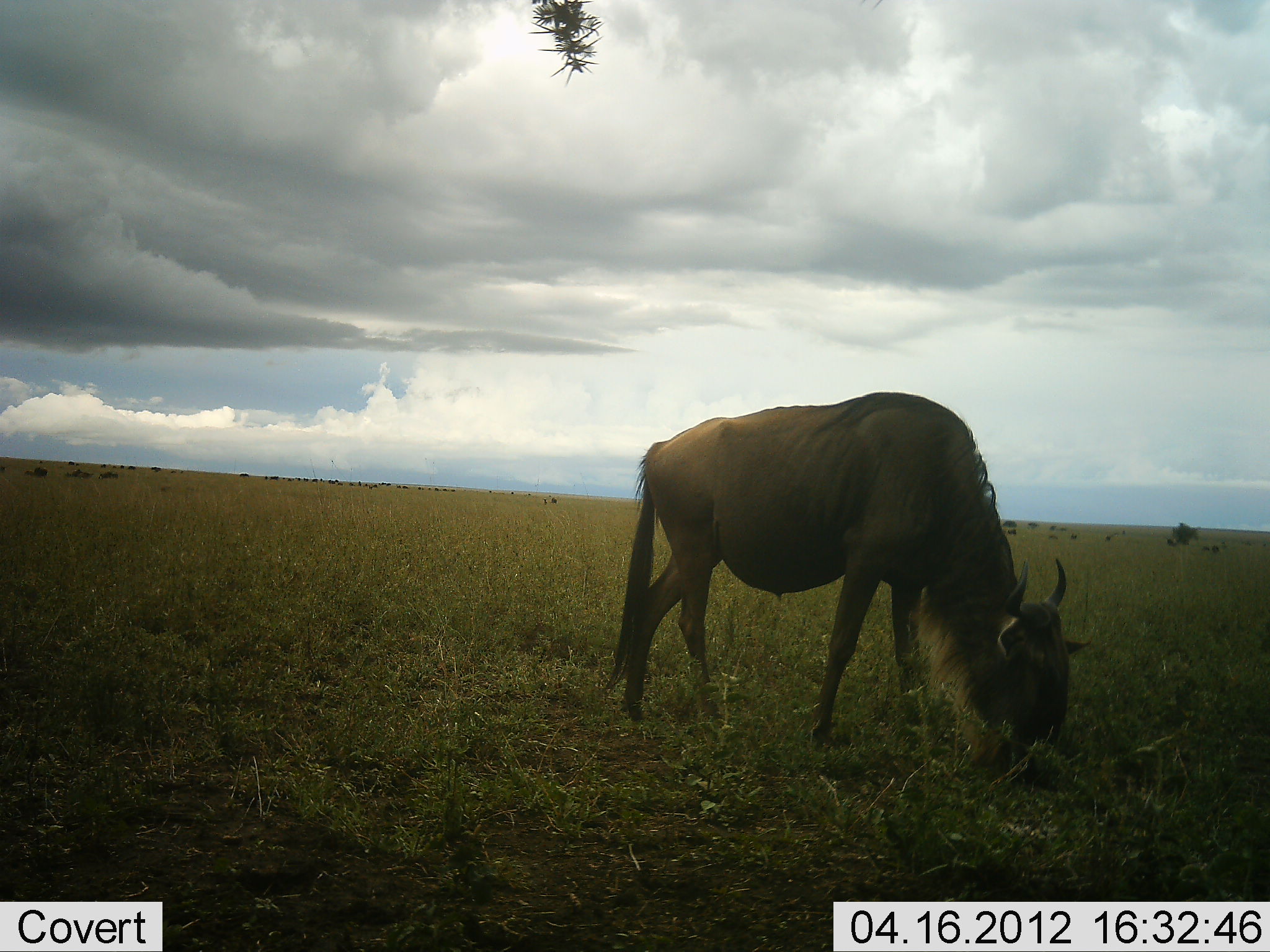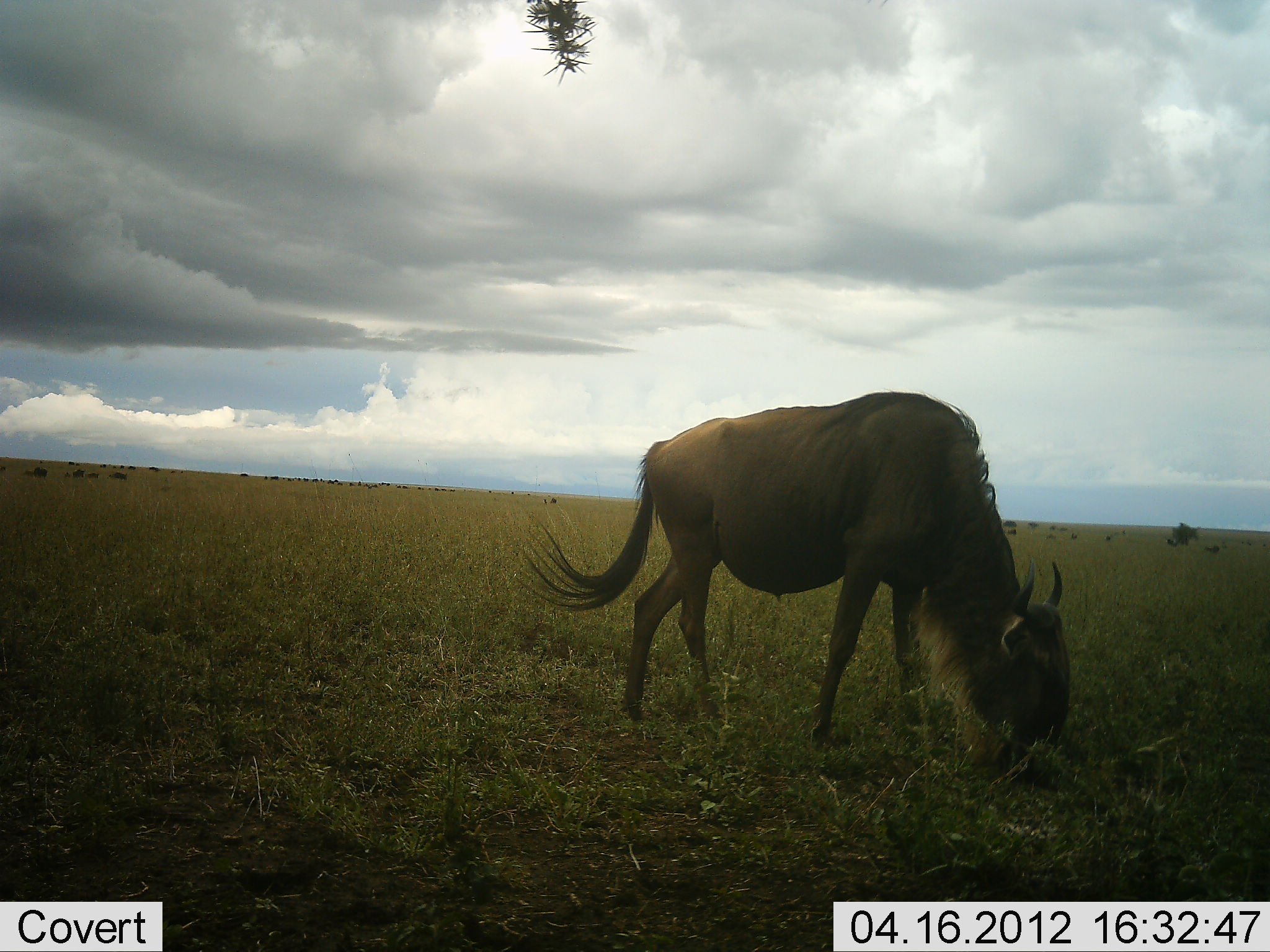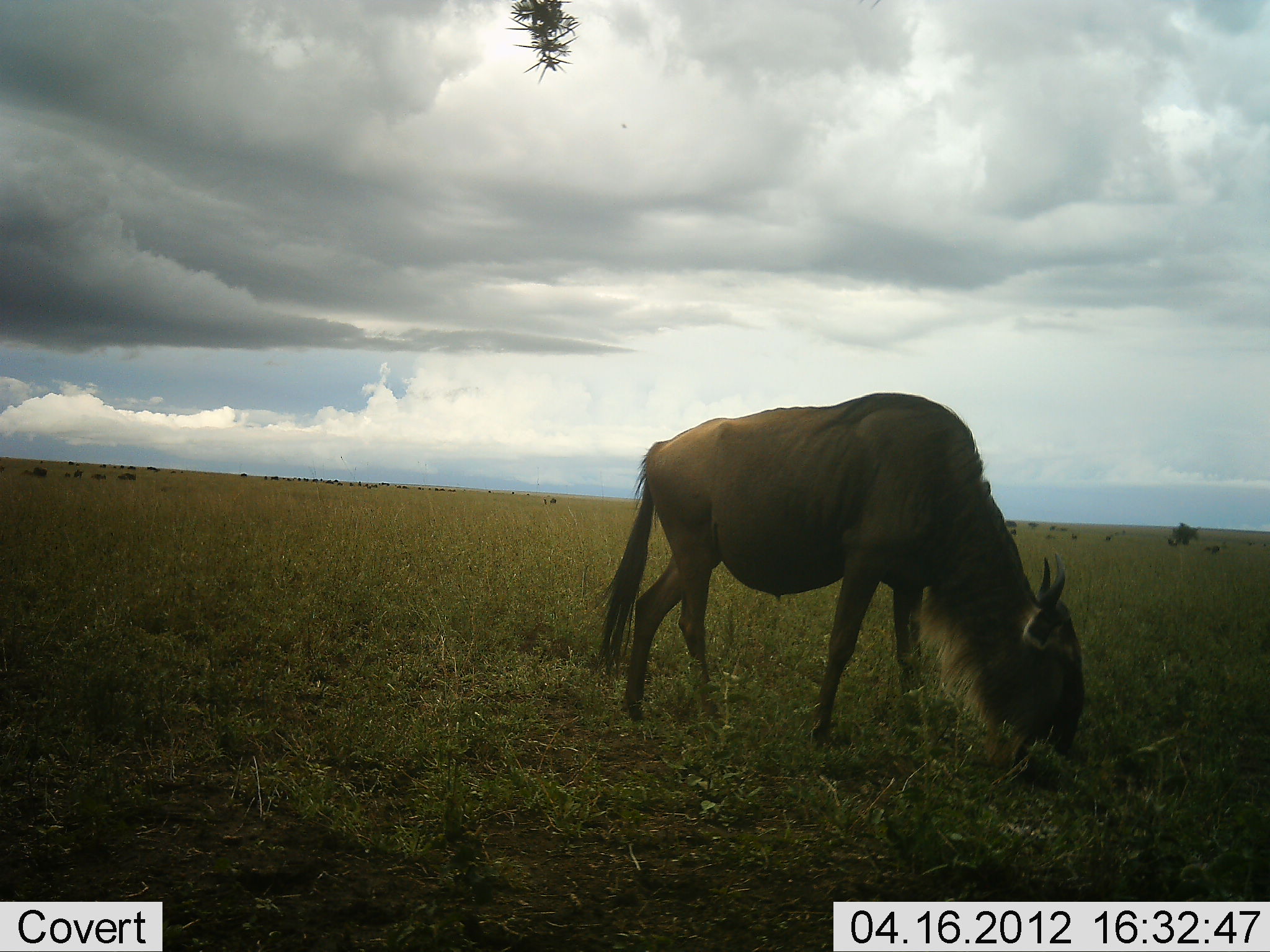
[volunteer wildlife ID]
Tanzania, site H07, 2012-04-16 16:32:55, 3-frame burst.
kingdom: Animalia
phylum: Chordata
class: Mammalia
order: Artiodactyla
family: Bovidae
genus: Connochaetes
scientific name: Connochaetes taurinus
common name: blue wildebeest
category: wildebeest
Wildebeest (blue wildebeest) (Connochaetes taurinus), count 1. Behavior (volunteer vote fractions): standing 29%, resting 0%, moving 14%, interacting 0%. Young present (vote fraction): 10%. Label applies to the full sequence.